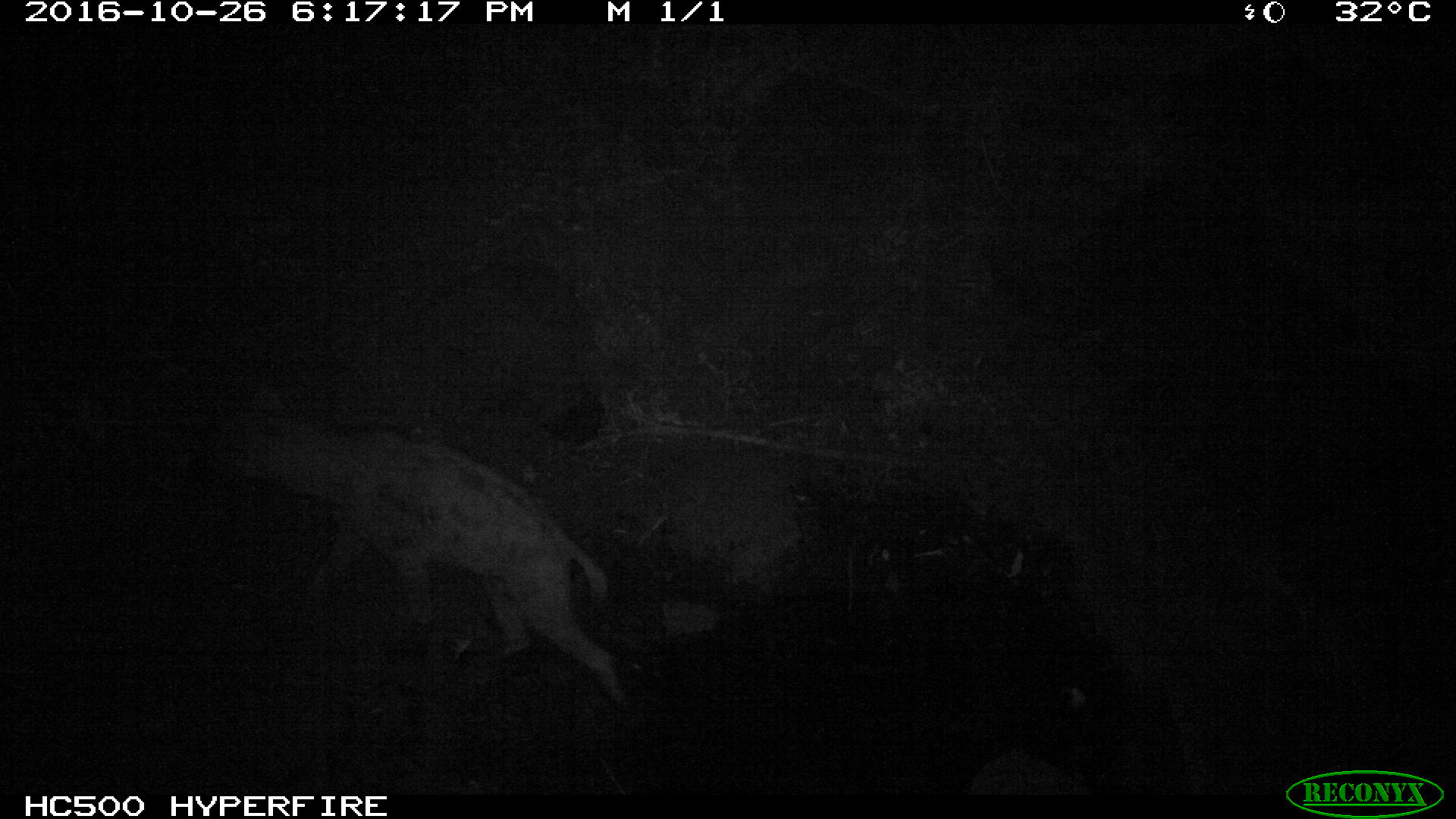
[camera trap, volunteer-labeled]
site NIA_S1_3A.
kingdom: Animalia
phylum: Chordata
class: Mammalia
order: Carnivora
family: Hyaenidae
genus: Crocuta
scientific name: Crocuta crocuta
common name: spotted hyena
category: hyenaspotted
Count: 1.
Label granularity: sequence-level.